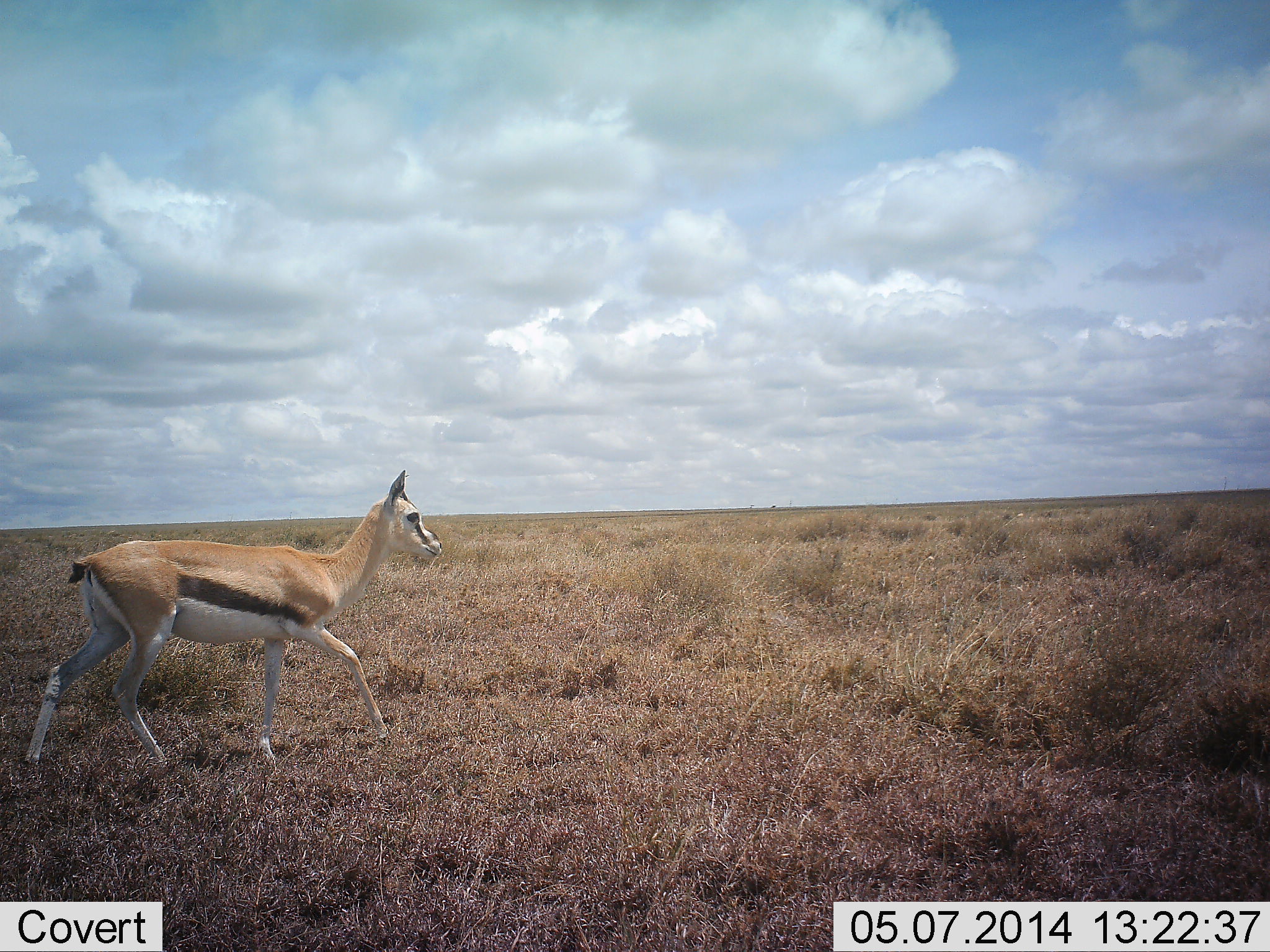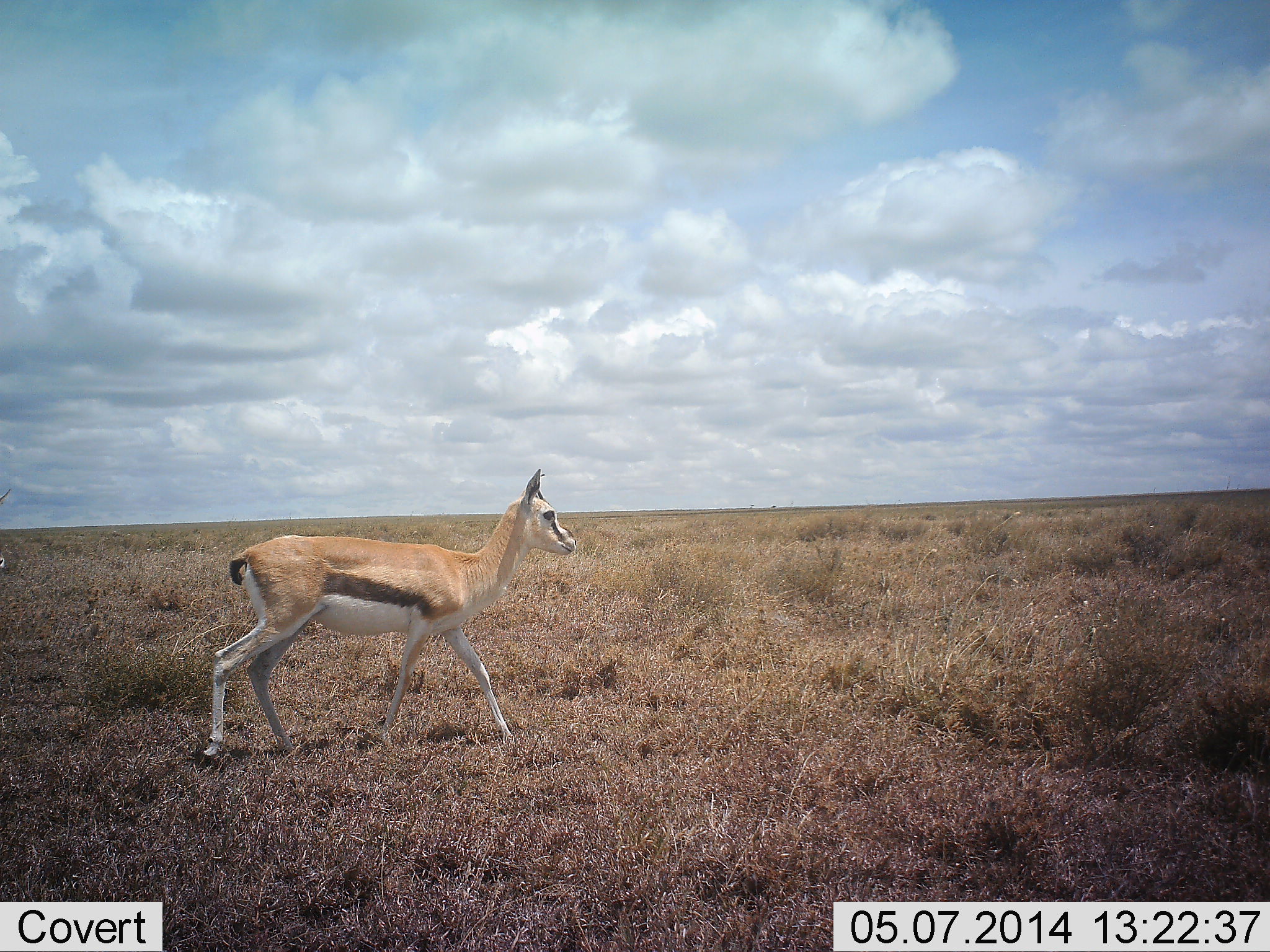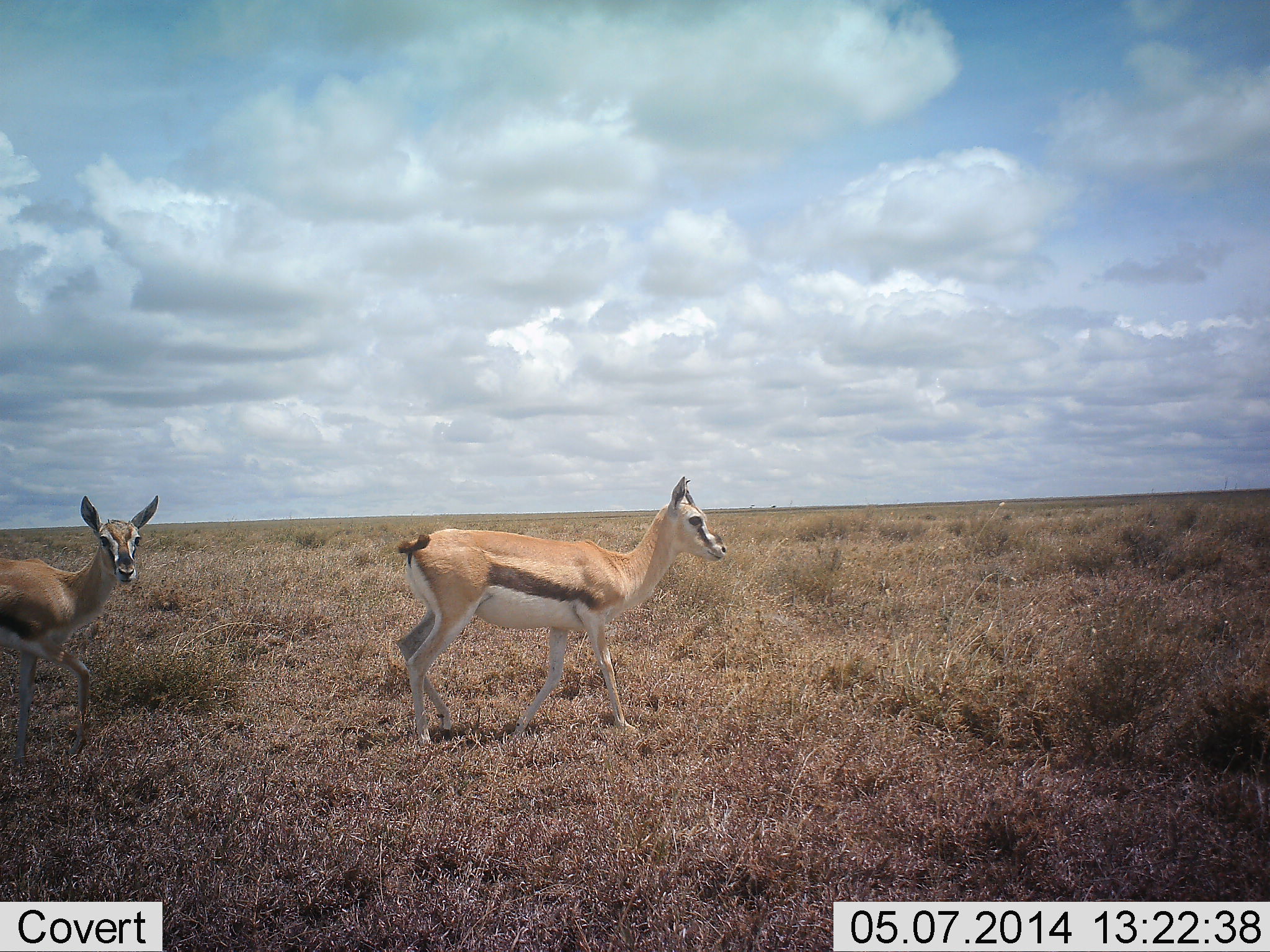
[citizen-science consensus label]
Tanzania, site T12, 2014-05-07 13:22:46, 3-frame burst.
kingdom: Animalia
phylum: Chordata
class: Mammalia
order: Artiodactyla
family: Bovidae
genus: Eudorcas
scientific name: Eudorcas thomsonii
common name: thomson's gazelle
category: gazellethomsons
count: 2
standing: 0%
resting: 0%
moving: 100%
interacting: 0%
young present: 20%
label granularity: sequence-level